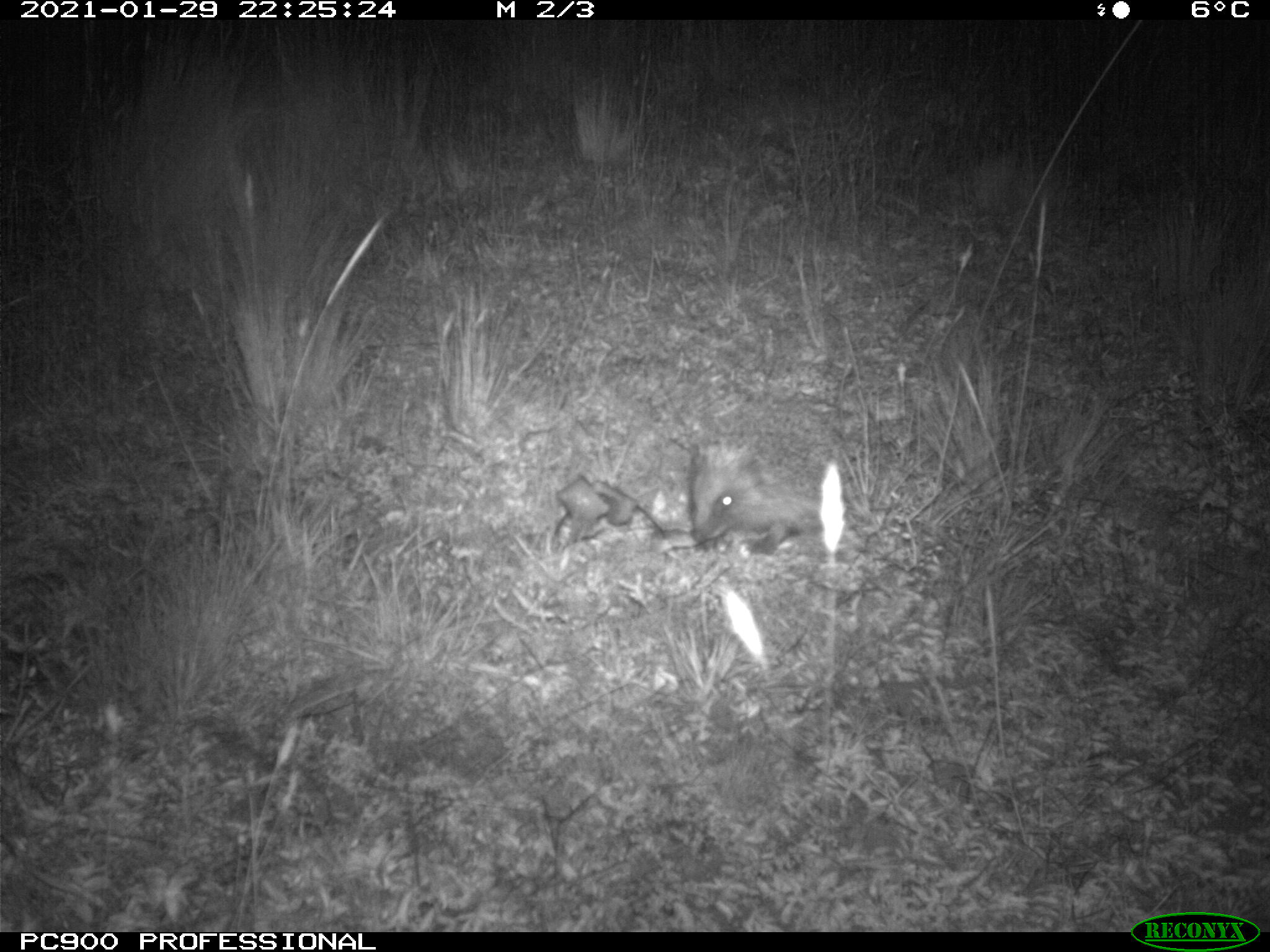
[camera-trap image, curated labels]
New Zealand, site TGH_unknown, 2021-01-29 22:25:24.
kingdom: Animalia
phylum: Chordata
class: Mammalia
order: Eulipotyphla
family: Erinaceidae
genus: Erinaceus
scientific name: Erinaceus europaeus europaeus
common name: european hedgehog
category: hedgehog